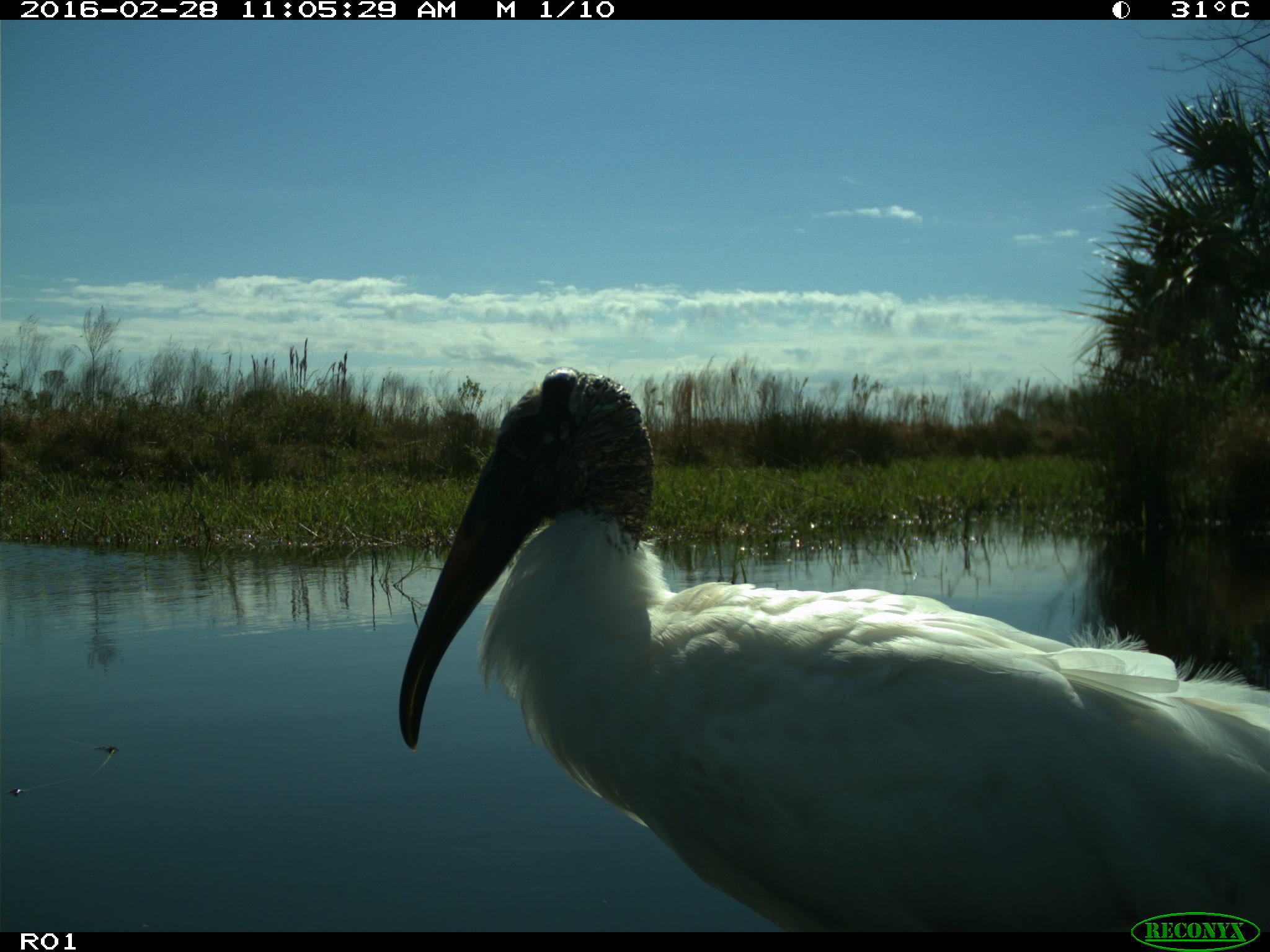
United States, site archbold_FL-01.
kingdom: Animalia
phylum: Chordata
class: Aves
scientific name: Aves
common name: birds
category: unidentified bird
Unidentified bird (birds) (Aves).